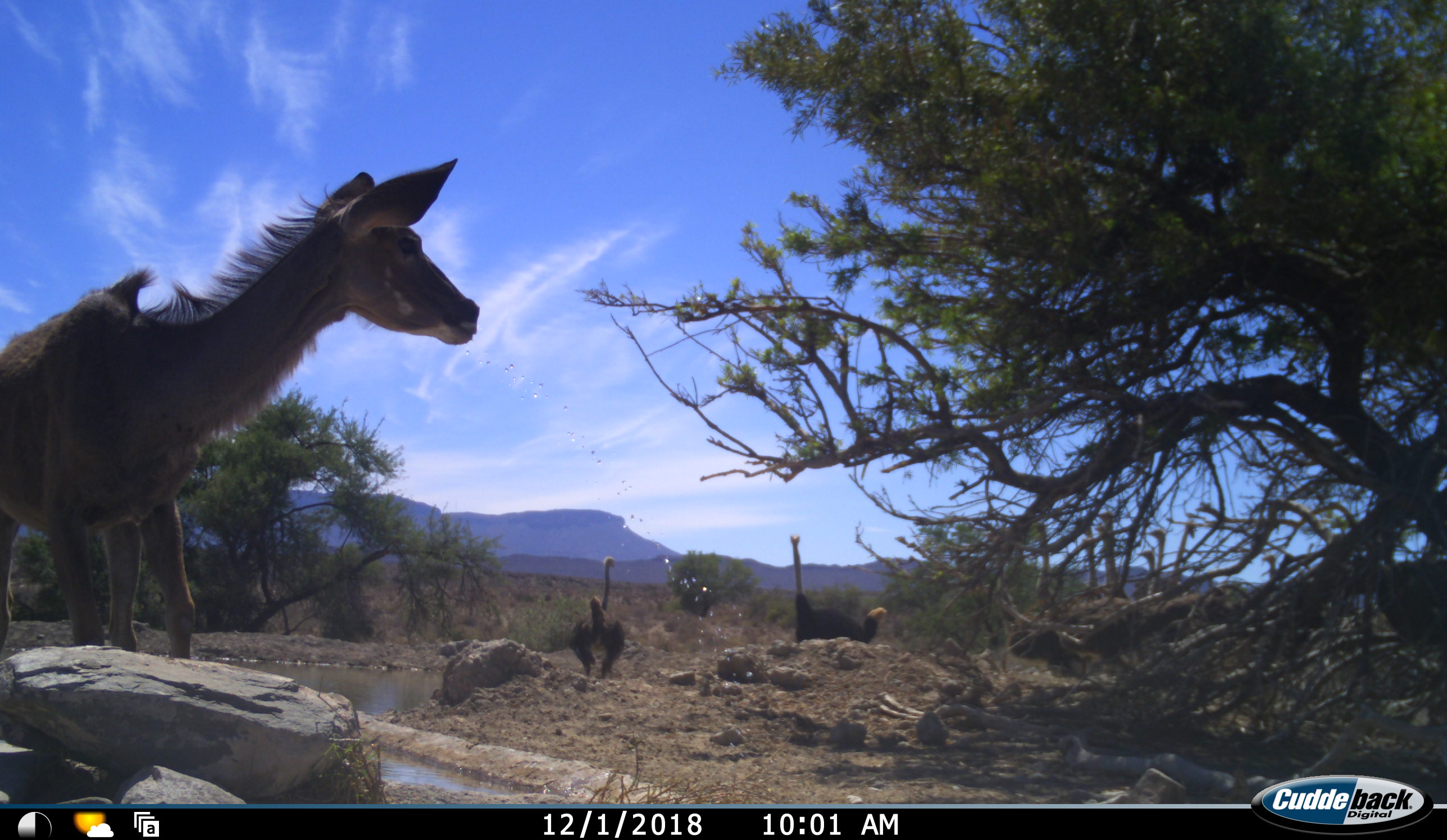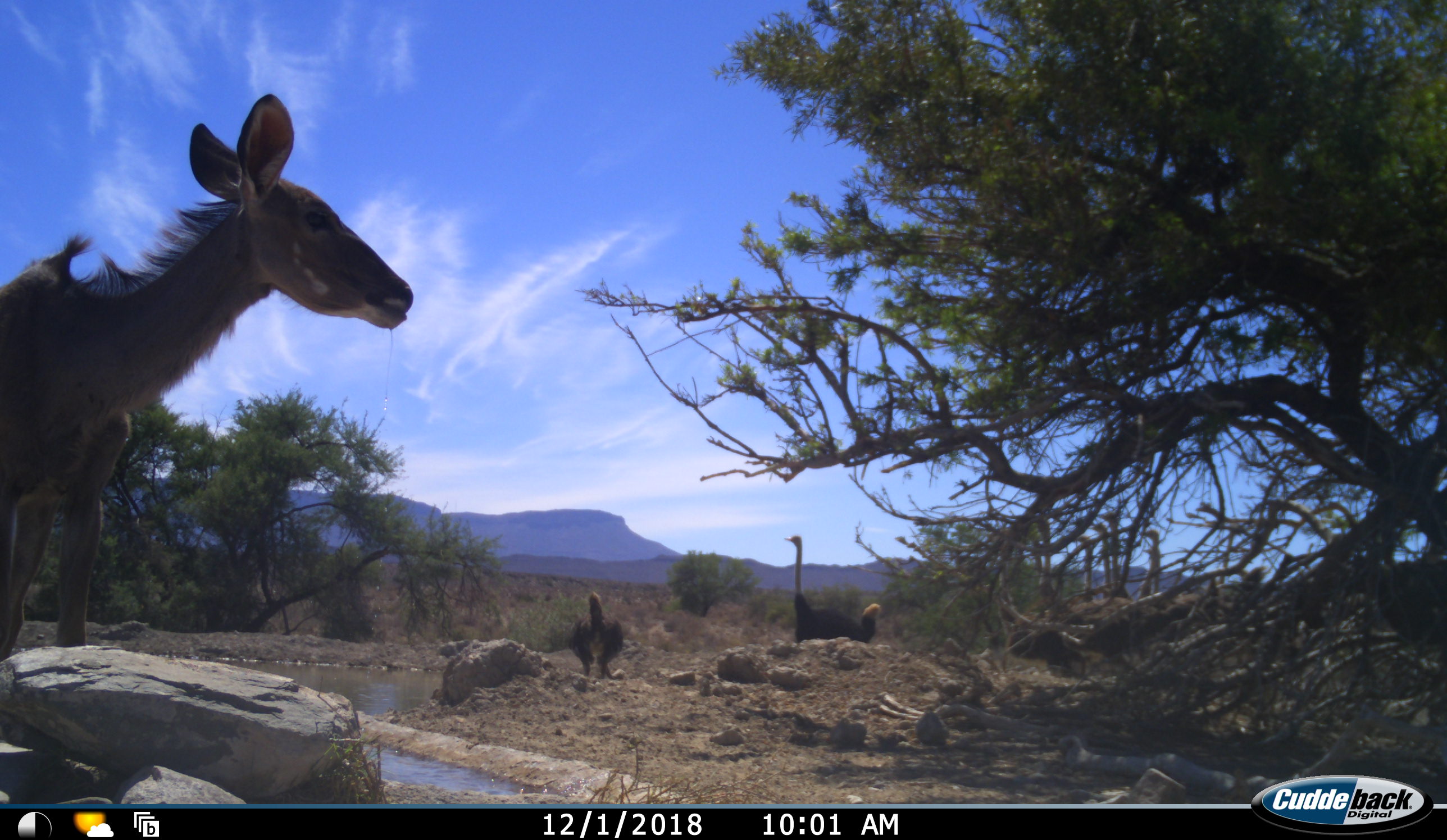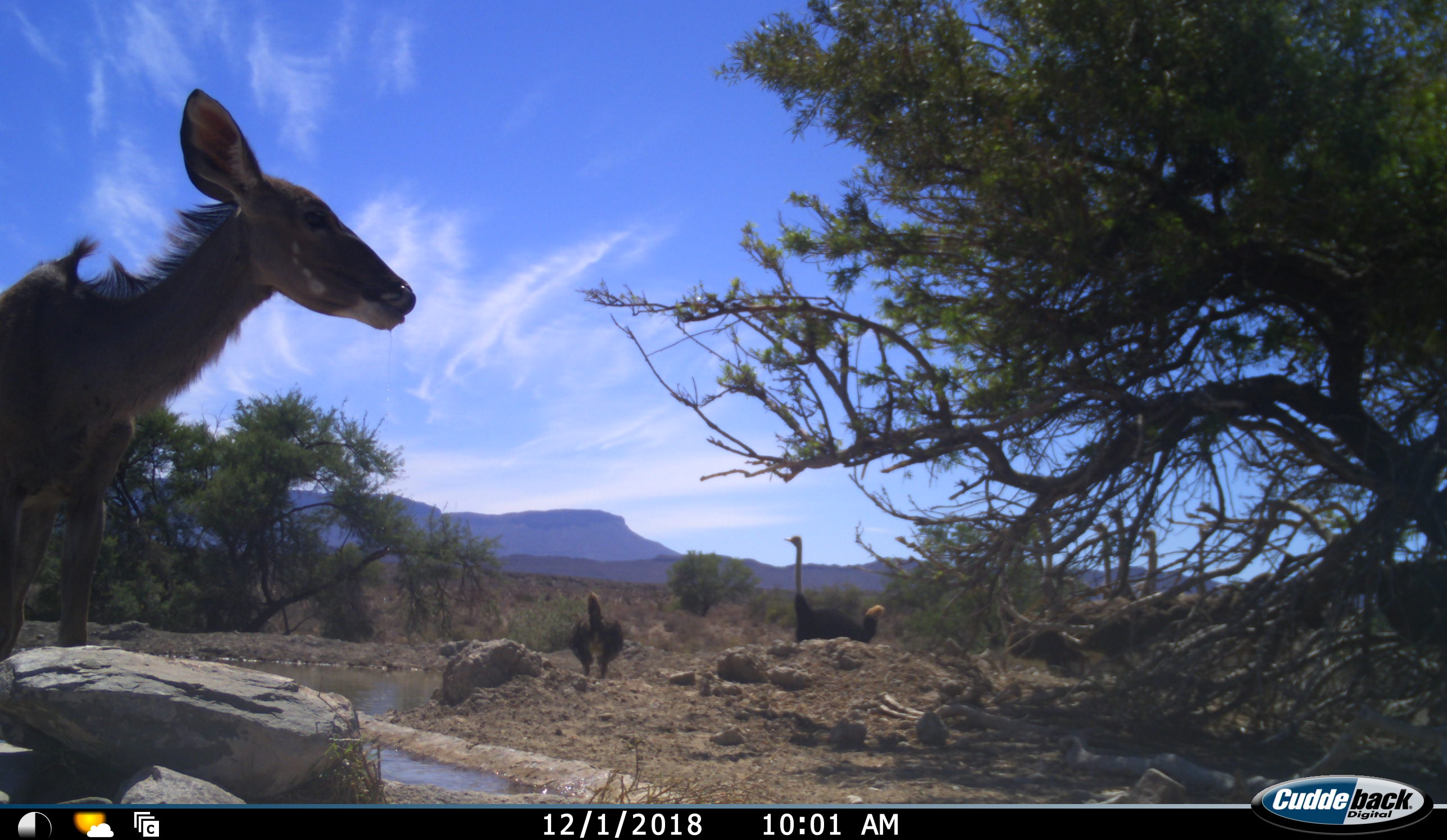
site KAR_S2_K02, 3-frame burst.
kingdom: Animalia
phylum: Chordata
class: Mammalia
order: Artiodactyla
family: Bovidae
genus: Tragelaphus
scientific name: Tragelaphus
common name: kudu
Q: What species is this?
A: Kudu (Tragelaphus).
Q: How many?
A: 1.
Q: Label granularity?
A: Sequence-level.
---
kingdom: Animalia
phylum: Chordata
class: Aves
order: Struthioniformes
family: Struthionidae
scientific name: Struthionidae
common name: ostrich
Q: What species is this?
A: Ostrich (Struthionidae).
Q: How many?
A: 11-50.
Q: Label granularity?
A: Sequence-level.